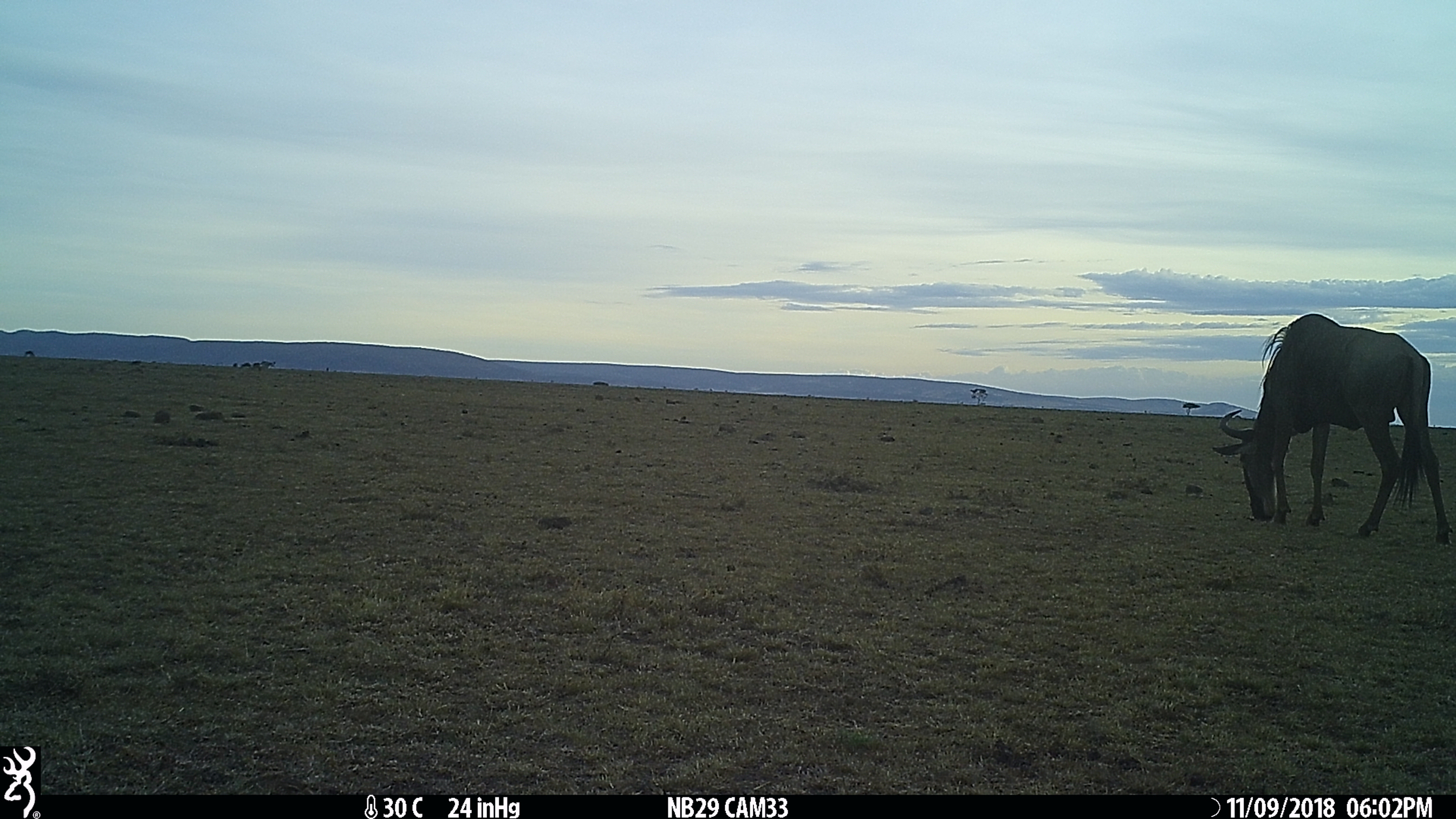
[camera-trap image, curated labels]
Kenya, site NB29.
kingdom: Animalia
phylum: Chordata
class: Mammalia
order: Artiodactyla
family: Bovidae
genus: Connochaetes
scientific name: Connochaetes taurinus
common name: blue wildebeest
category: wildebeest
Wildebeest (blue wildebeest) (Connochaetes taurinus).